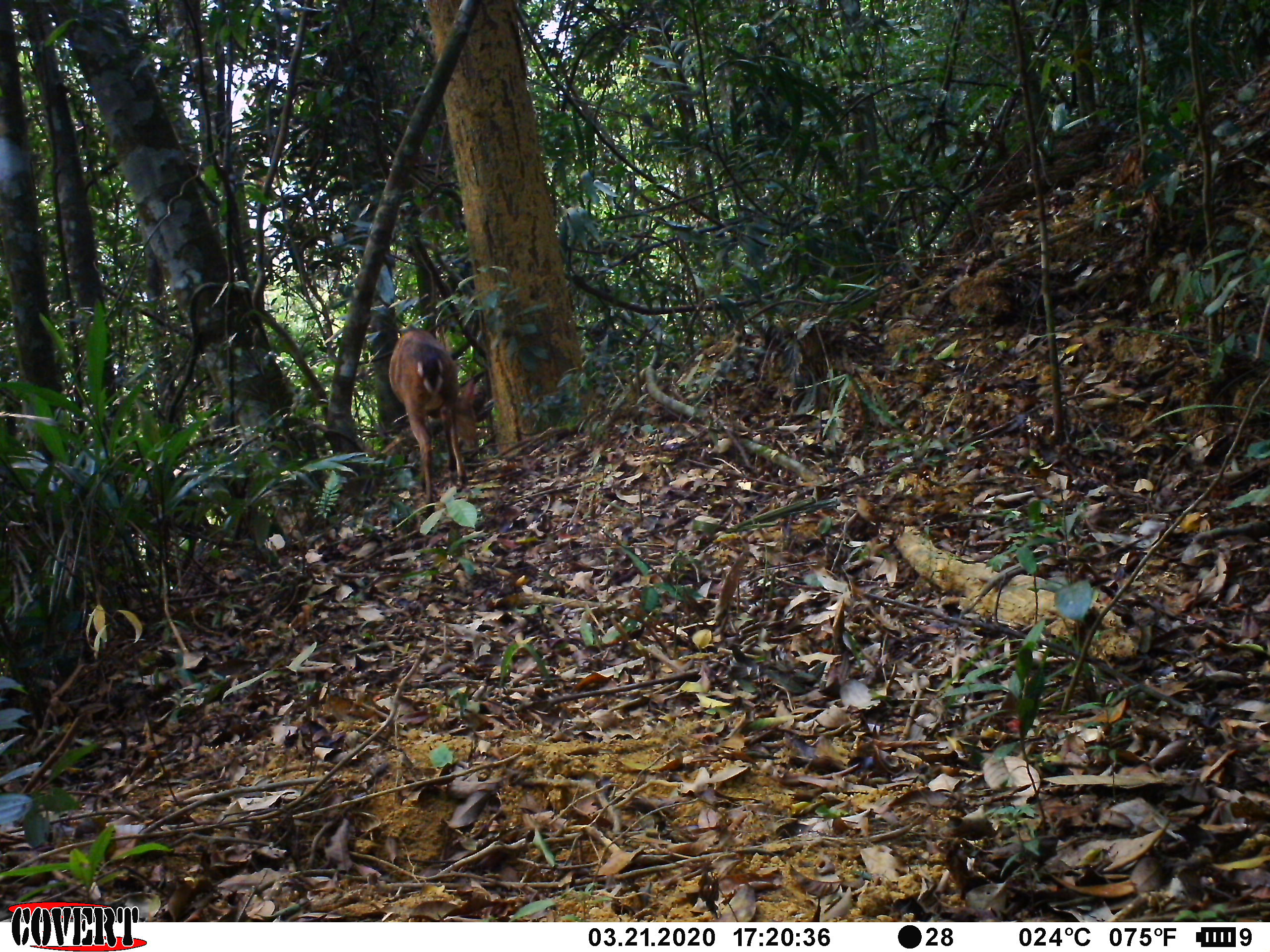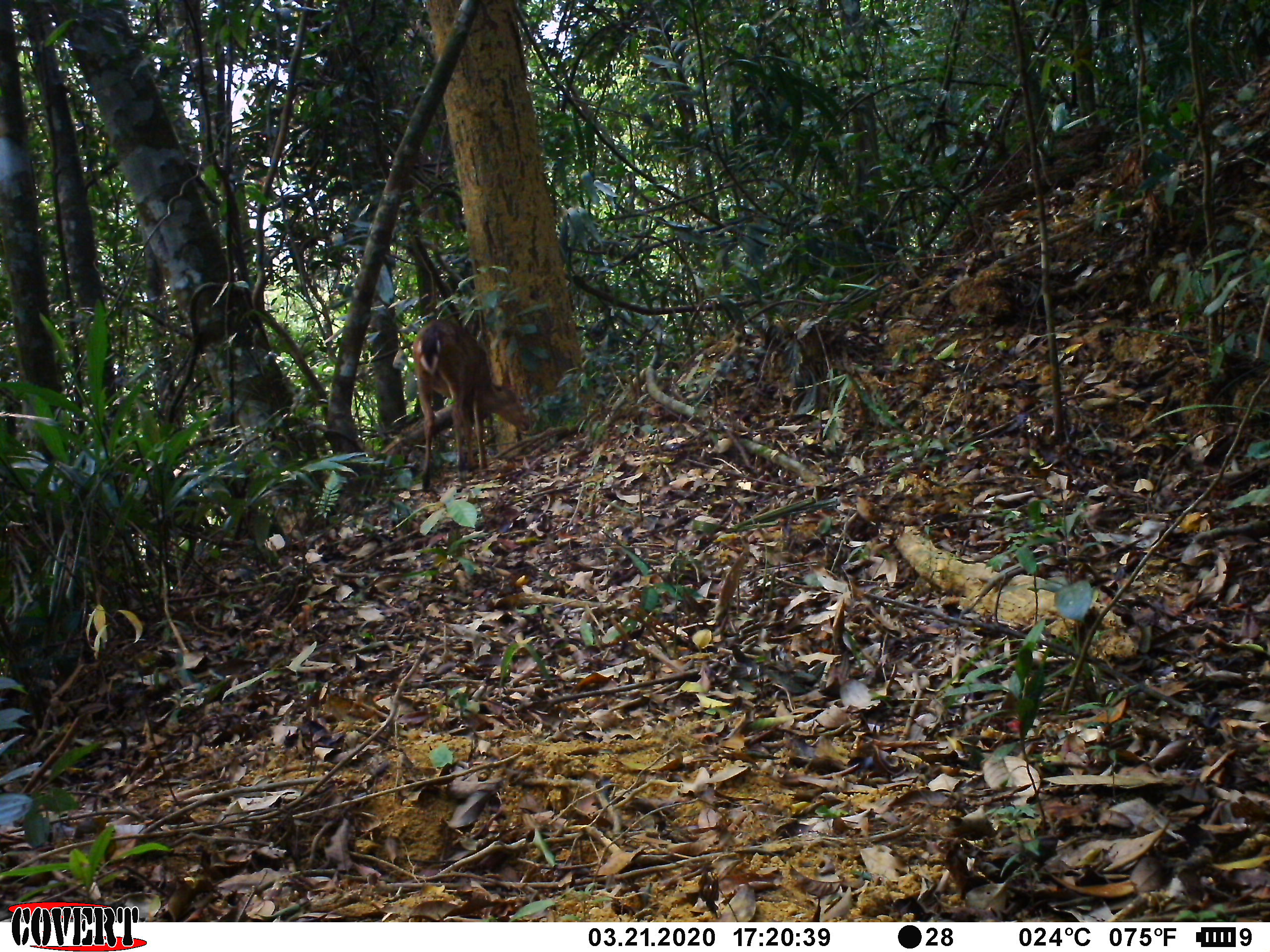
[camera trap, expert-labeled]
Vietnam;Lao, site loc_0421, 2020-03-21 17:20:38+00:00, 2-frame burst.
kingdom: Animalia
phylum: Chordata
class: Mammalia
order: Artiodactyla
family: Cervidae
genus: Muntiacus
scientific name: Muntiacus vuquangensis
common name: large-antlered muntjac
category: large antlered muntjac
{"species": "large antlered muntjac (large-antlered muntjac) (Muntiacus vuquangensis)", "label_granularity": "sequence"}